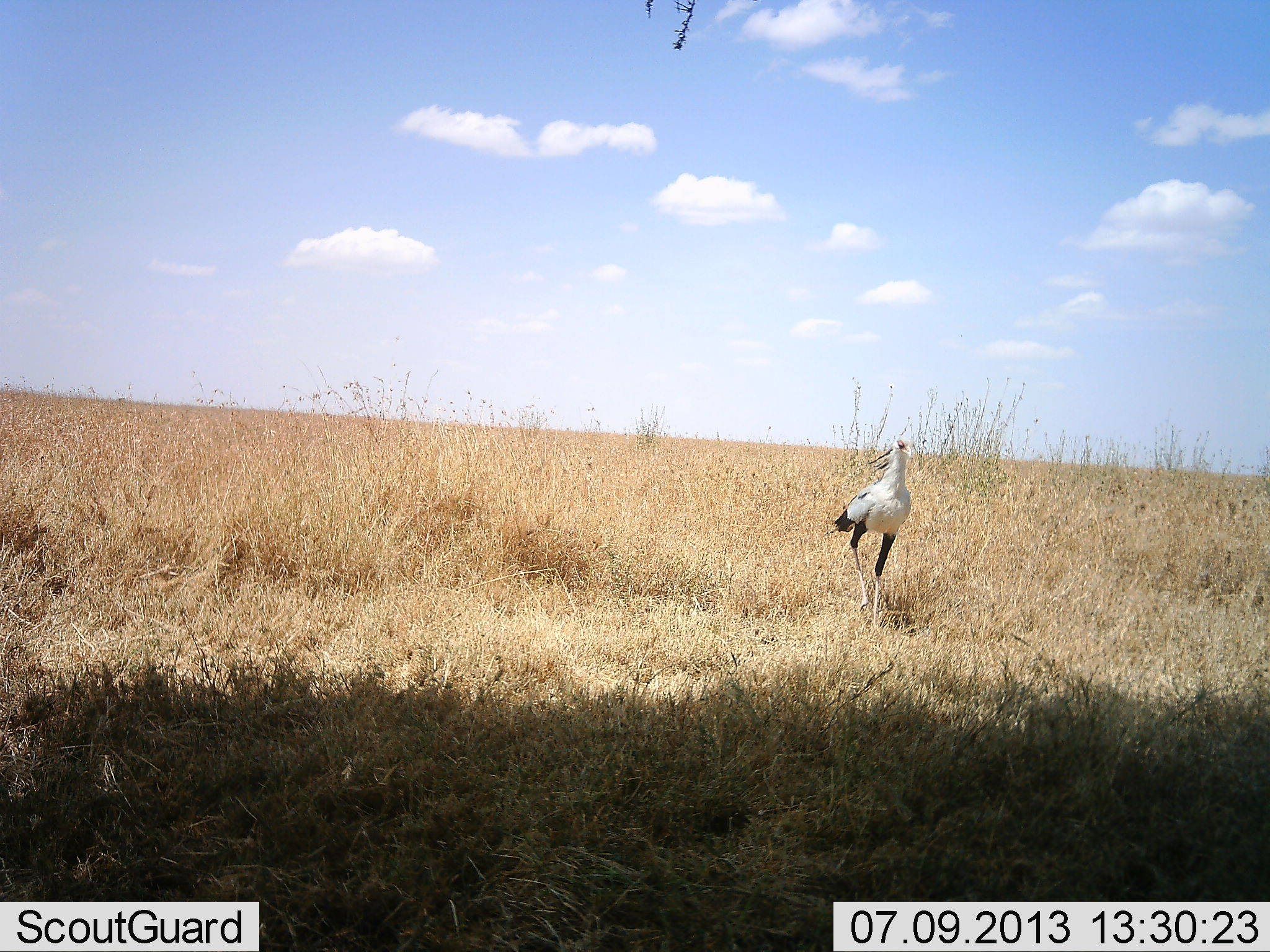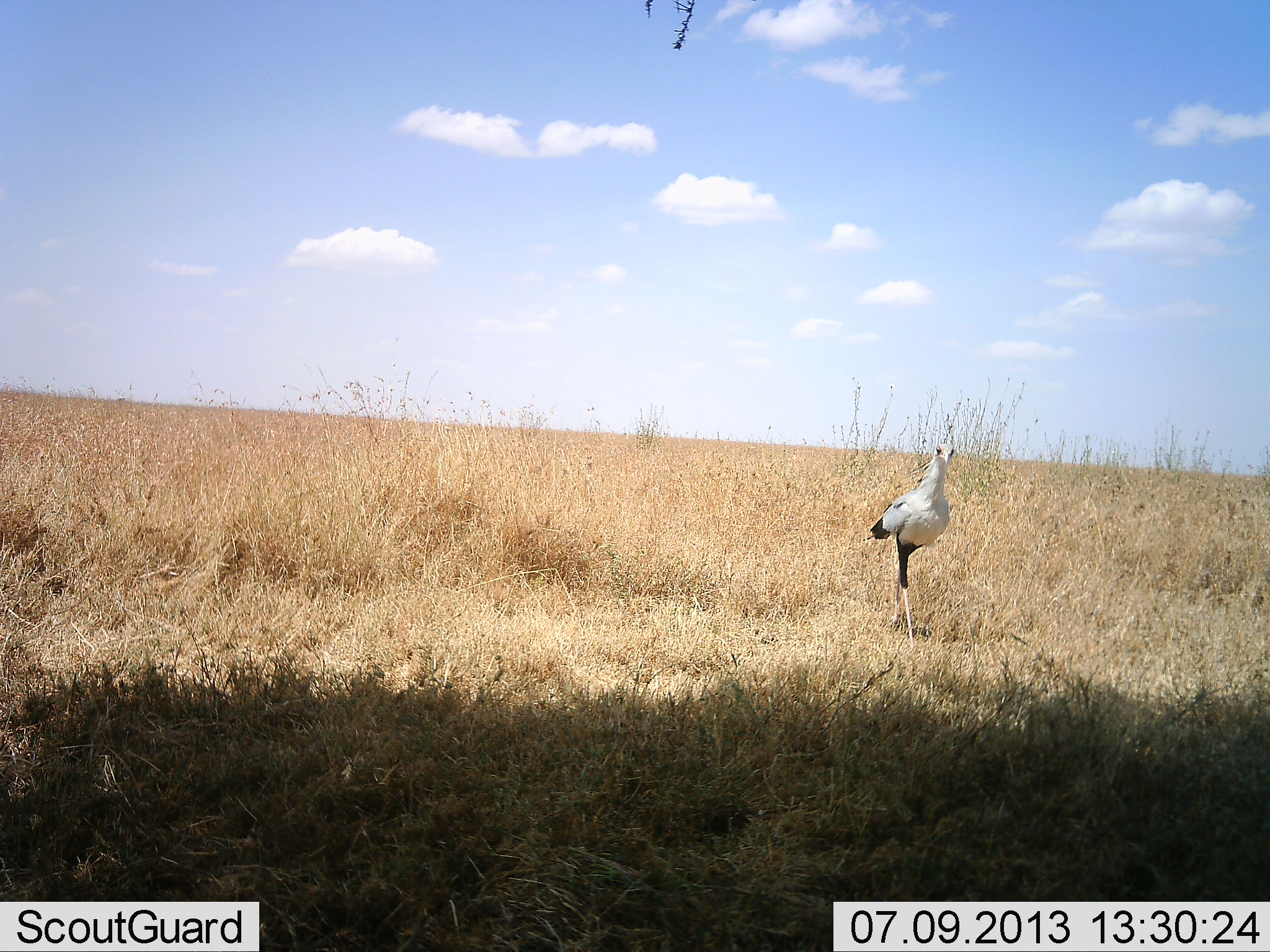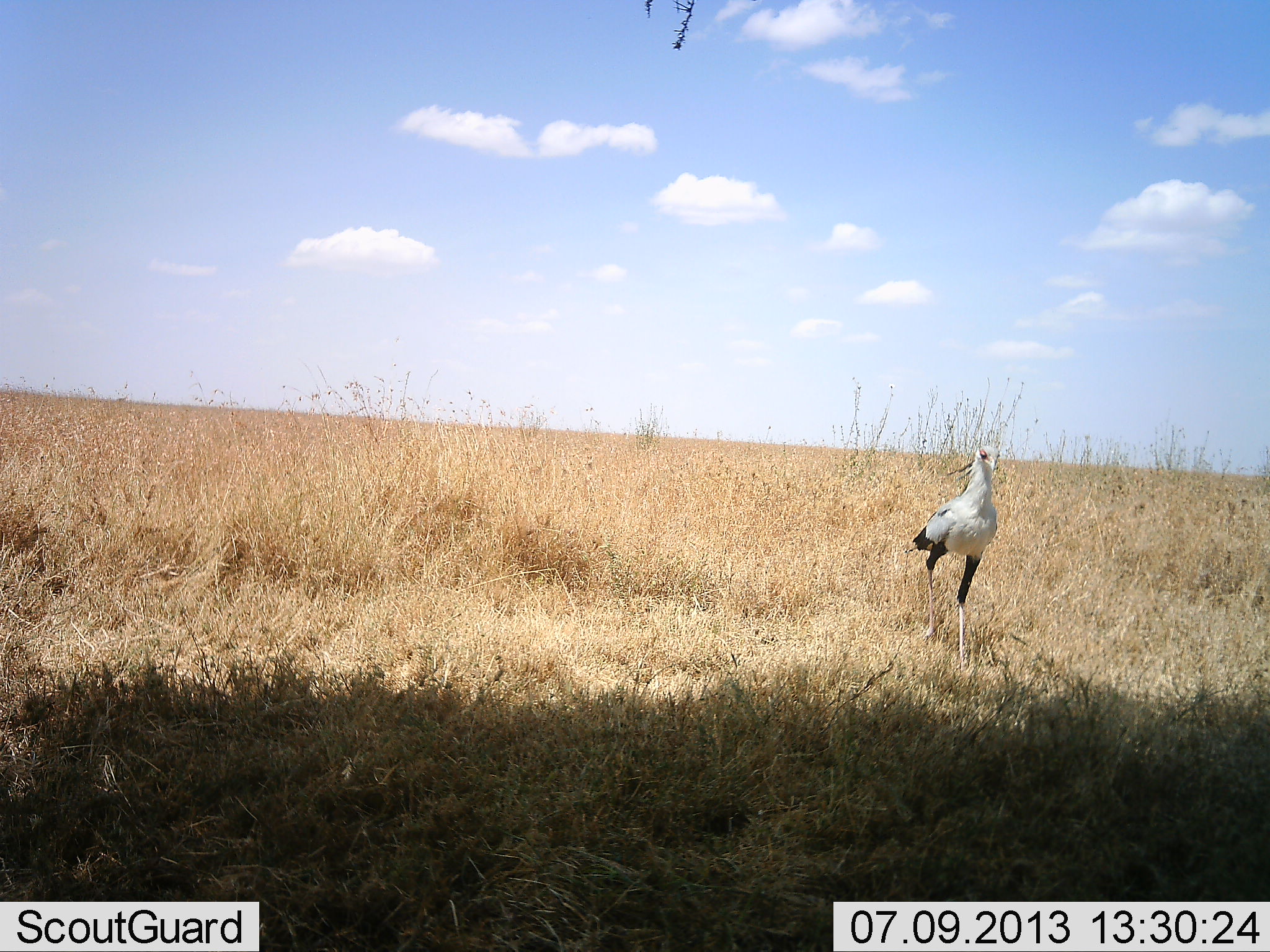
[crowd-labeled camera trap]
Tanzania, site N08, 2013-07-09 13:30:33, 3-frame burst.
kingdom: Animalia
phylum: Chordata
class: Aves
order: Accipitriformes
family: Sagittariidae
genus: Sagittarius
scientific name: Sagittarius serpentarius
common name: secretary bird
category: secretarybird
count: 1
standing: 23%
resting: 0%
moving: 77%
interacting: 0%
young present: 0%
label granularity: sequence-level